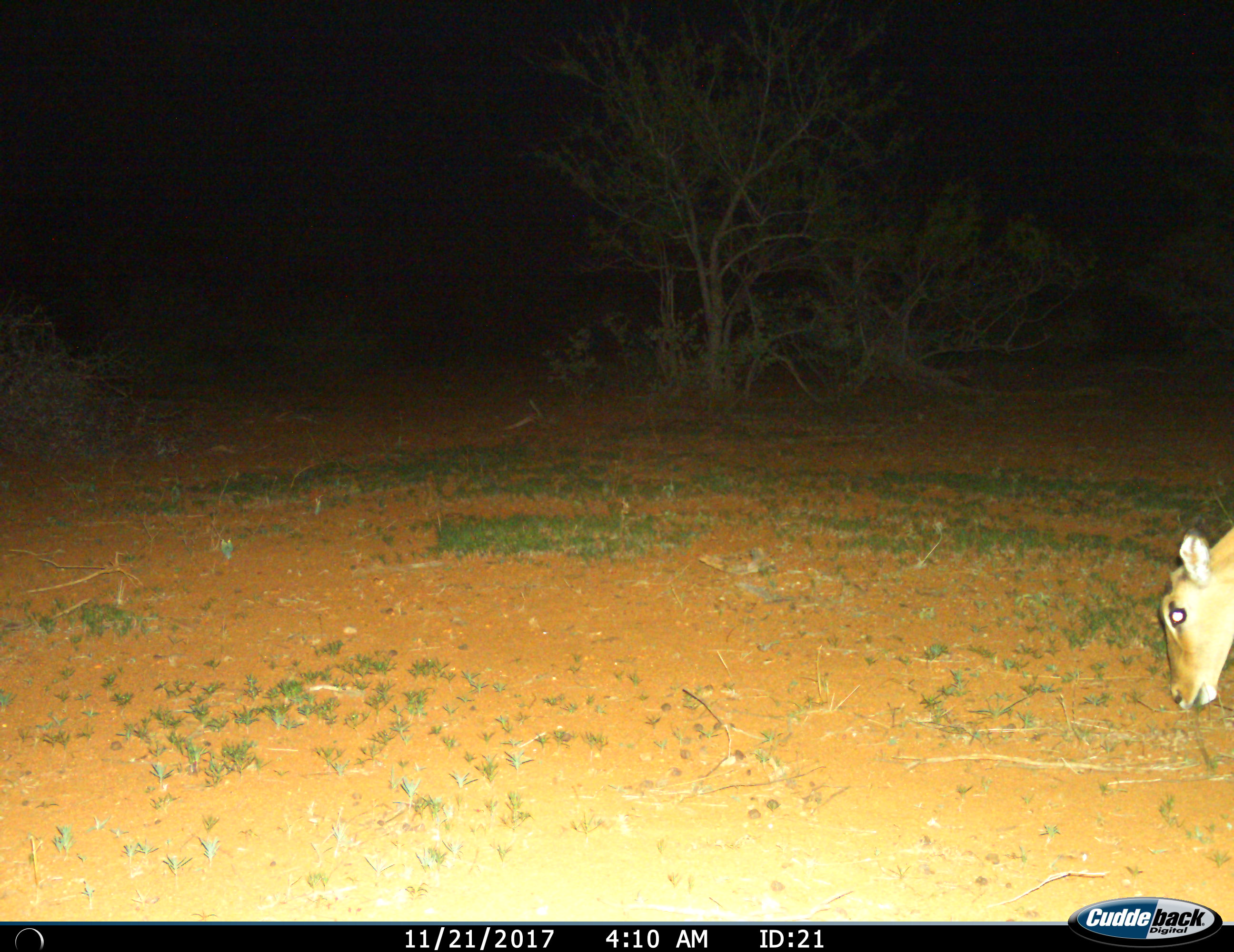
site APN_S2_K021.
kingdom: Animalia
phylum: Chordata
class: Mammalia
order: Artiodactyla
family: Bovidae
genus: Aepyceros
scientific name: Aepyceros melampus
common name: impala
Impala (Aepyceros melampus), count 1. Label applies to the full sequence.